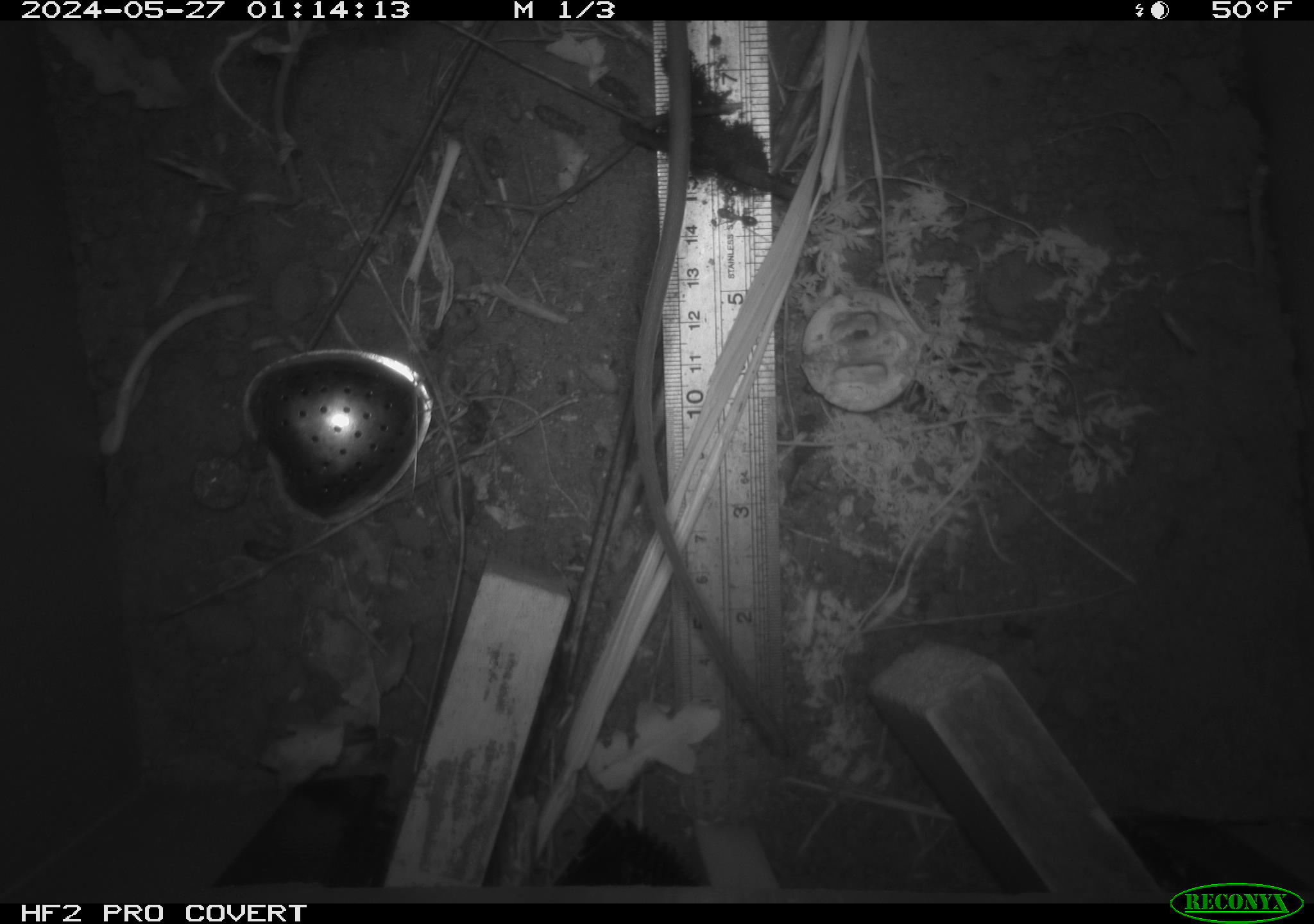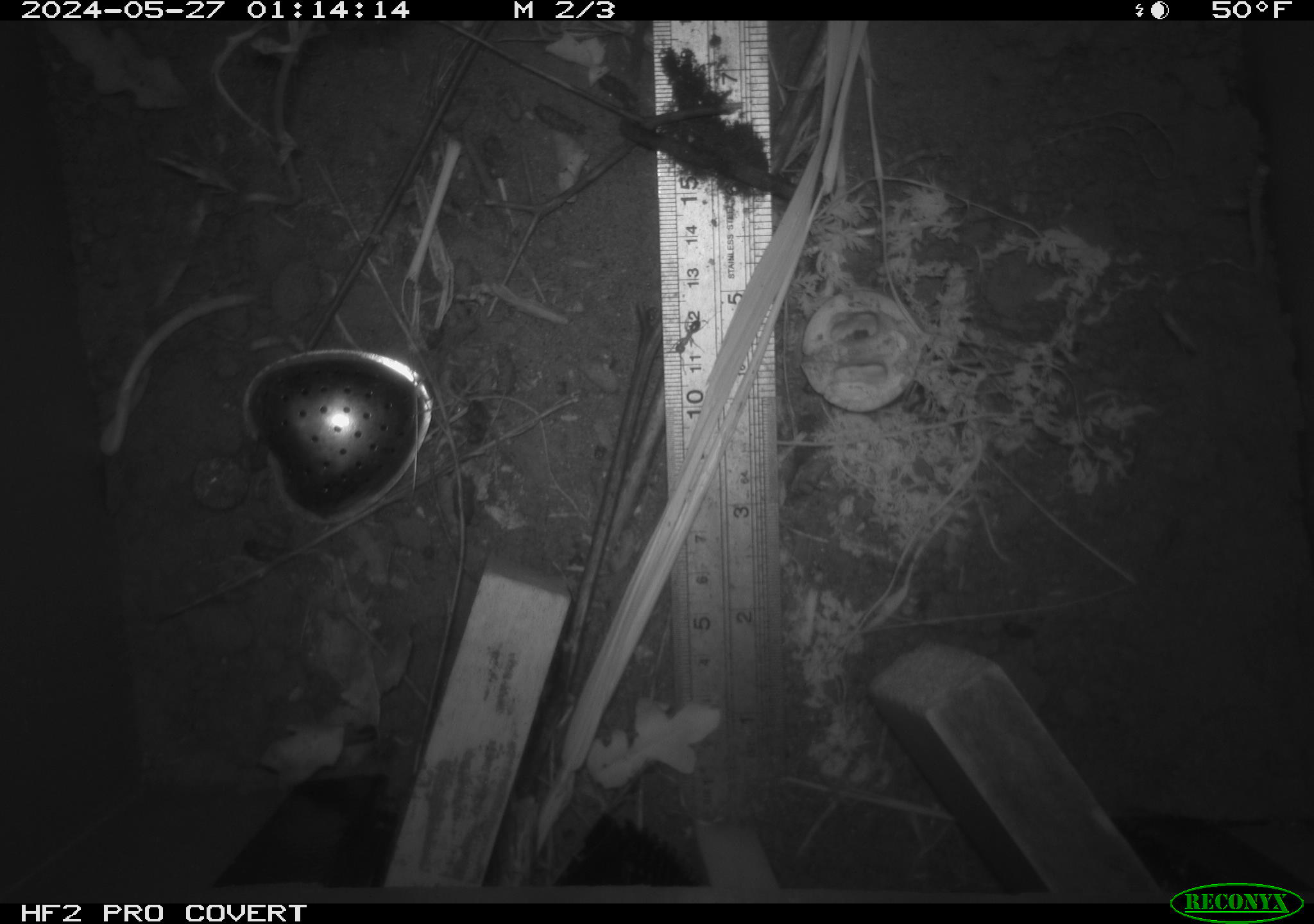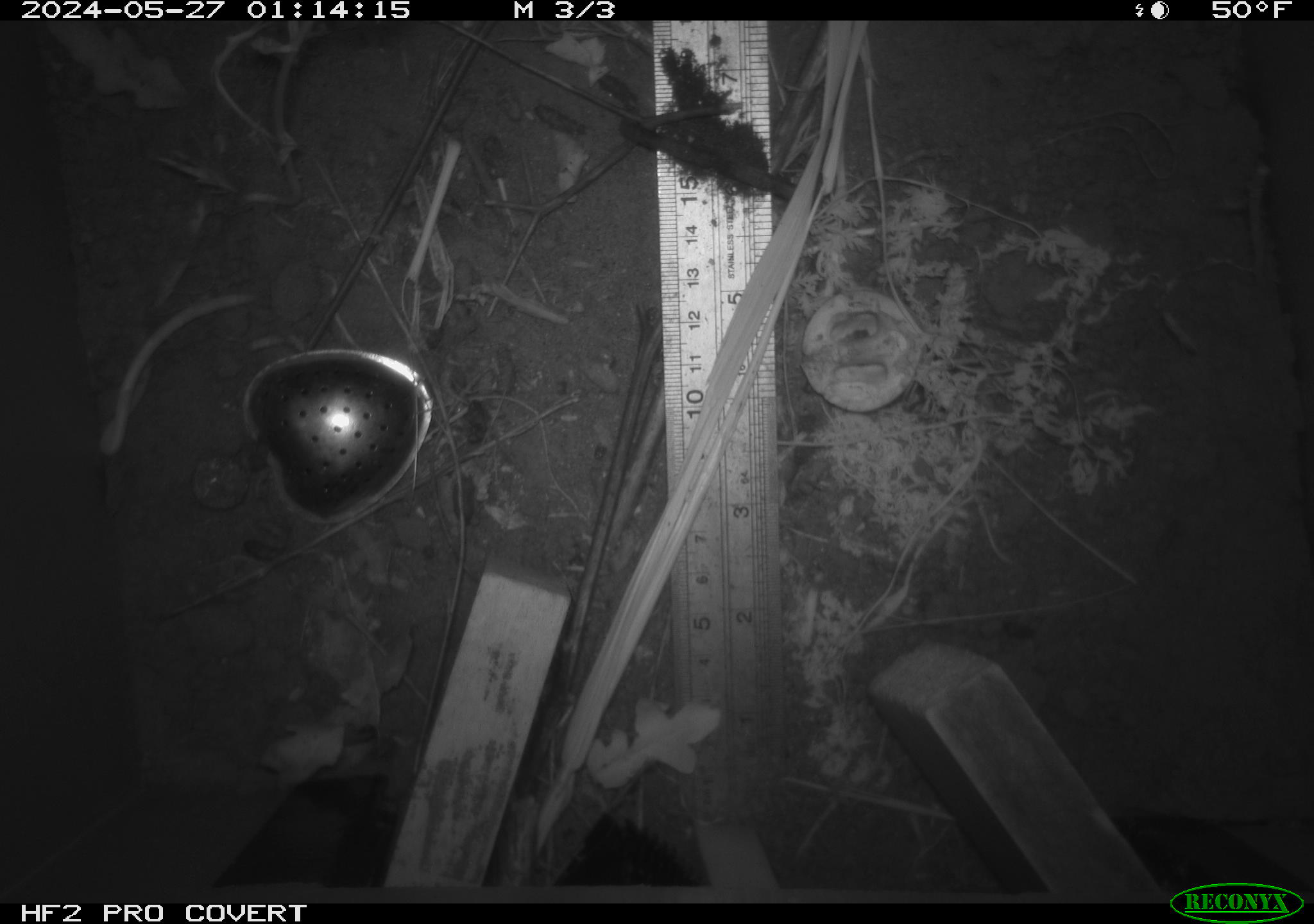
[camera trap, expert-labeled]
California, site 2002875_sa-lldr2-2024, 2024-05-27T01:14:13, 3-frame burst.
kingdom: Animalia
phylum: Chordata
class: Mammalia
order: Rodentia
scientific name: Rodentia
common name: rodent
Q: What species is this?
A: Rodent (Rodentia).